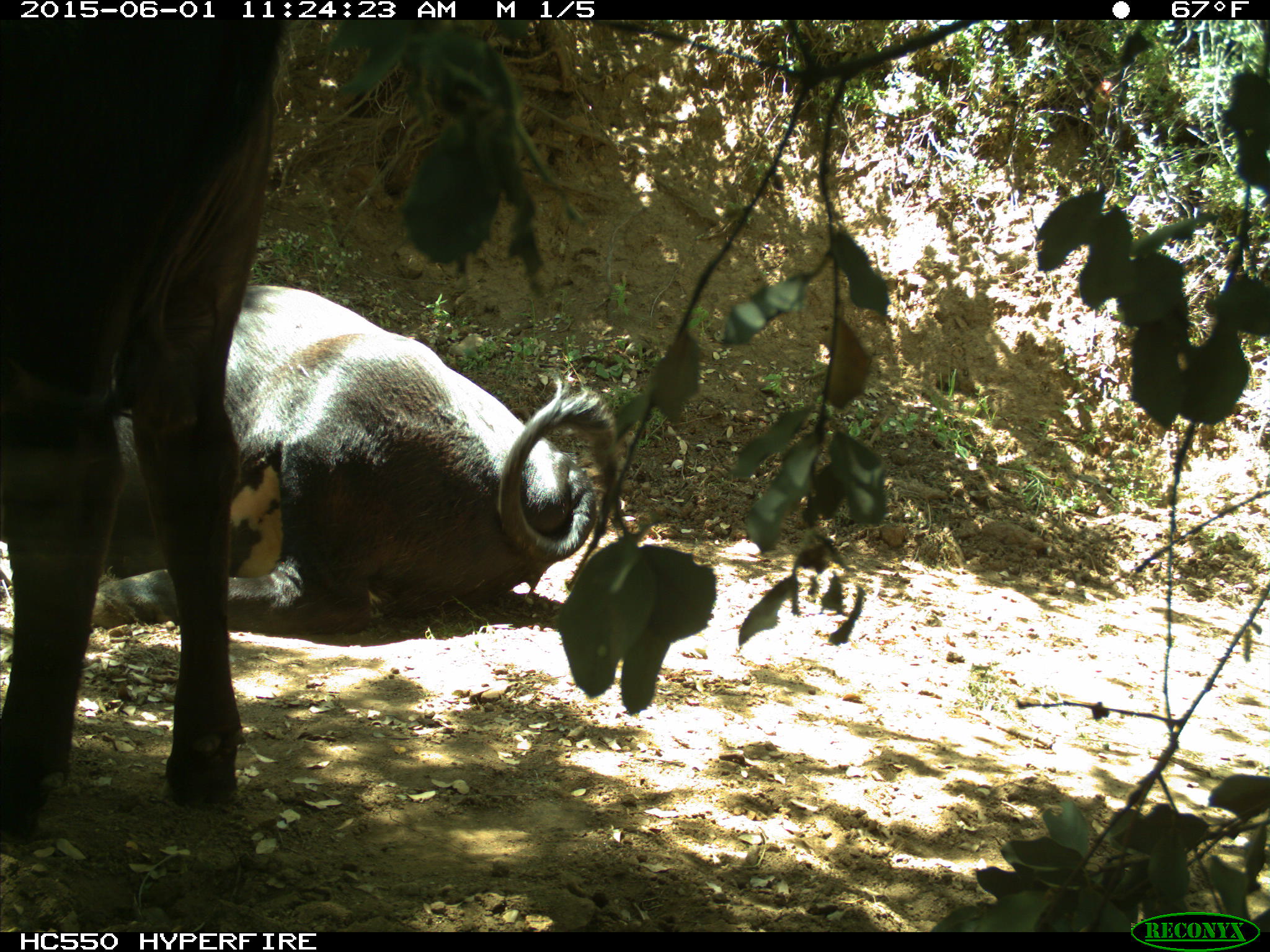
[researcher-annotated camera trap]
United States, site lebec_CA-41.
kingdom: Animalia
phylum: Chordata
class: Mammalia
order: Artiodactyla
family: Bovidae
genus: Bos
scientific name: Bos taurus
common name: domestic cow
Bos taurus (domestic cow).